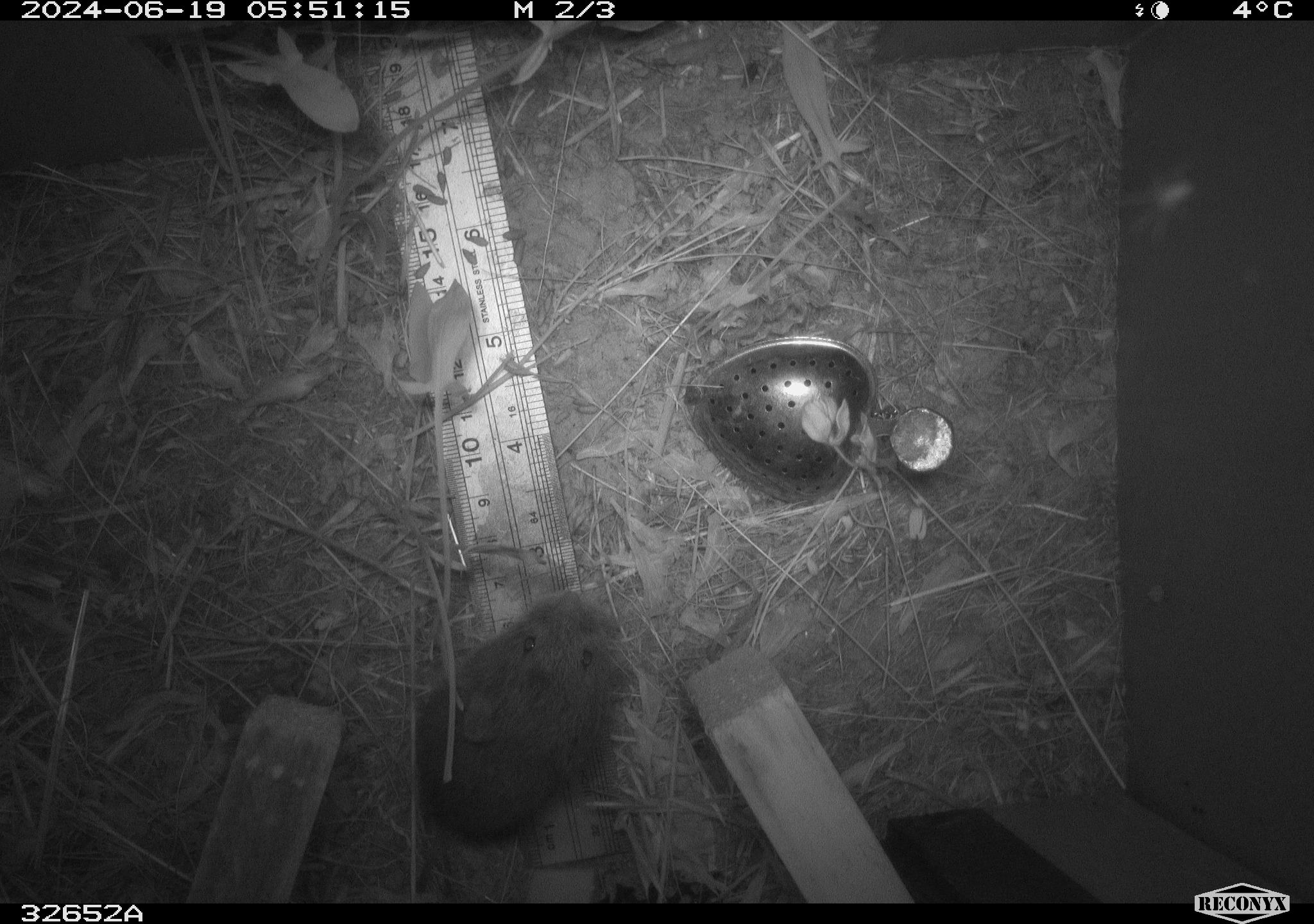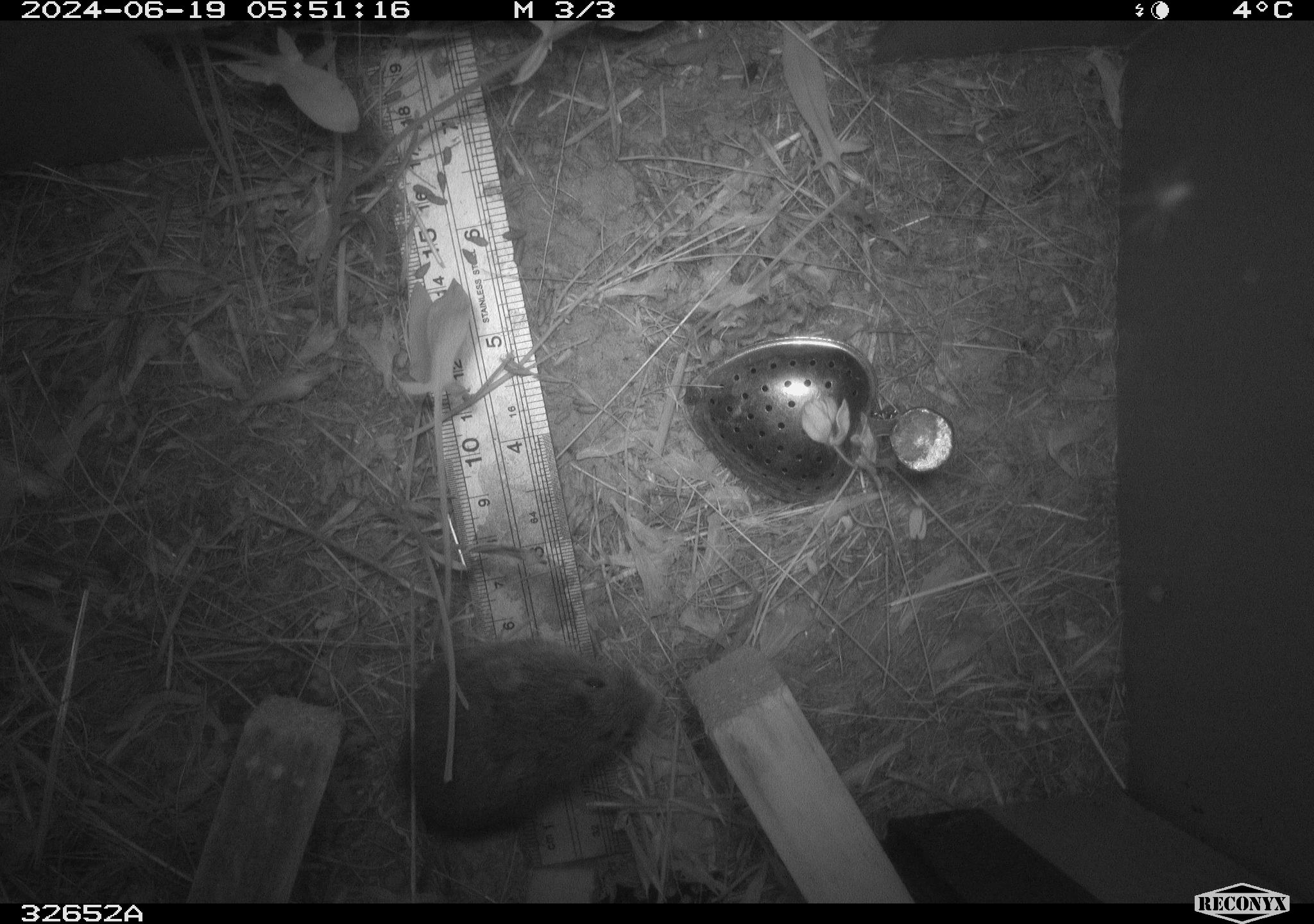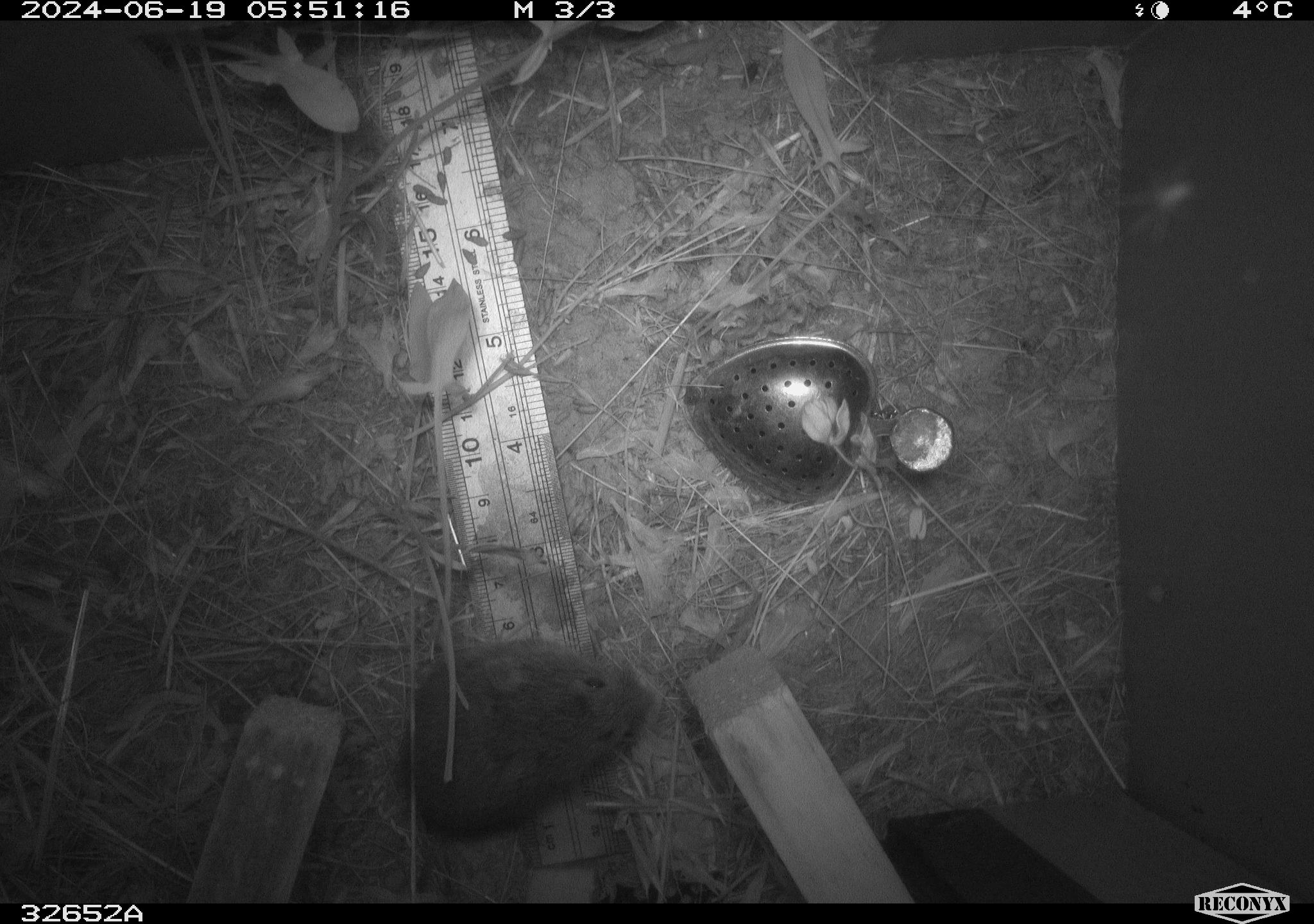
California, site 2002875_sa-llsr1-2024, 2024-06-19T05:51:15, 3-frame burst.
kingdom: Animalia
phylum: Chordata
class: Mammalia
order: Rodentia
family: Cricetidae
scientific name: Arvicolinae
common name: voles, lemmings, and muskrats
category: arvicolinae subfamily